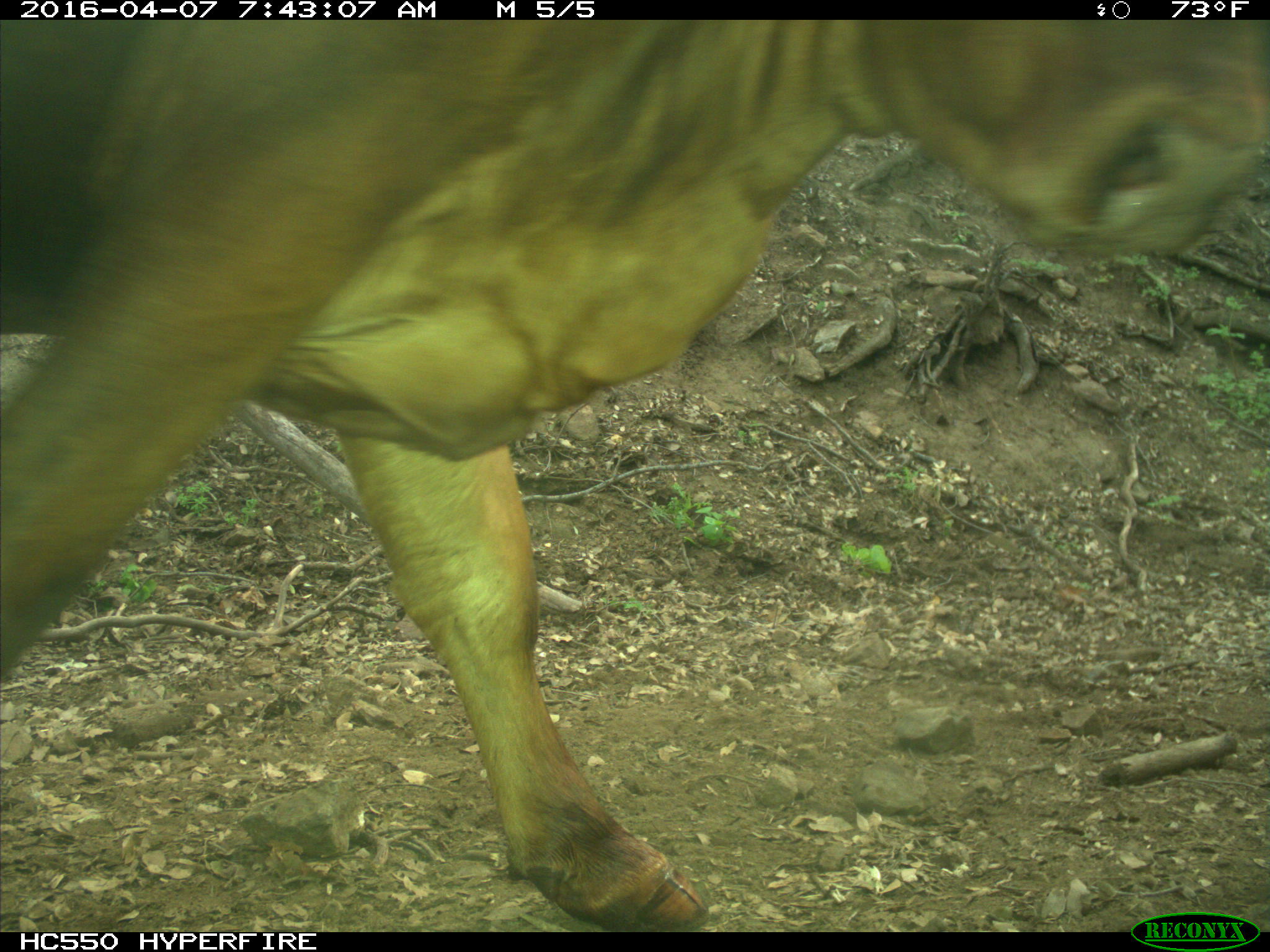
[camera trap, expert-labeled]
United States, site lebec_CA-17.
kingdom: Animalia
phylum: Chordata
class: Mammalia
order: Artiodactyla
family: Bovidae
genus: Bos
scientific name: Bos taurus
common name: domestic cow